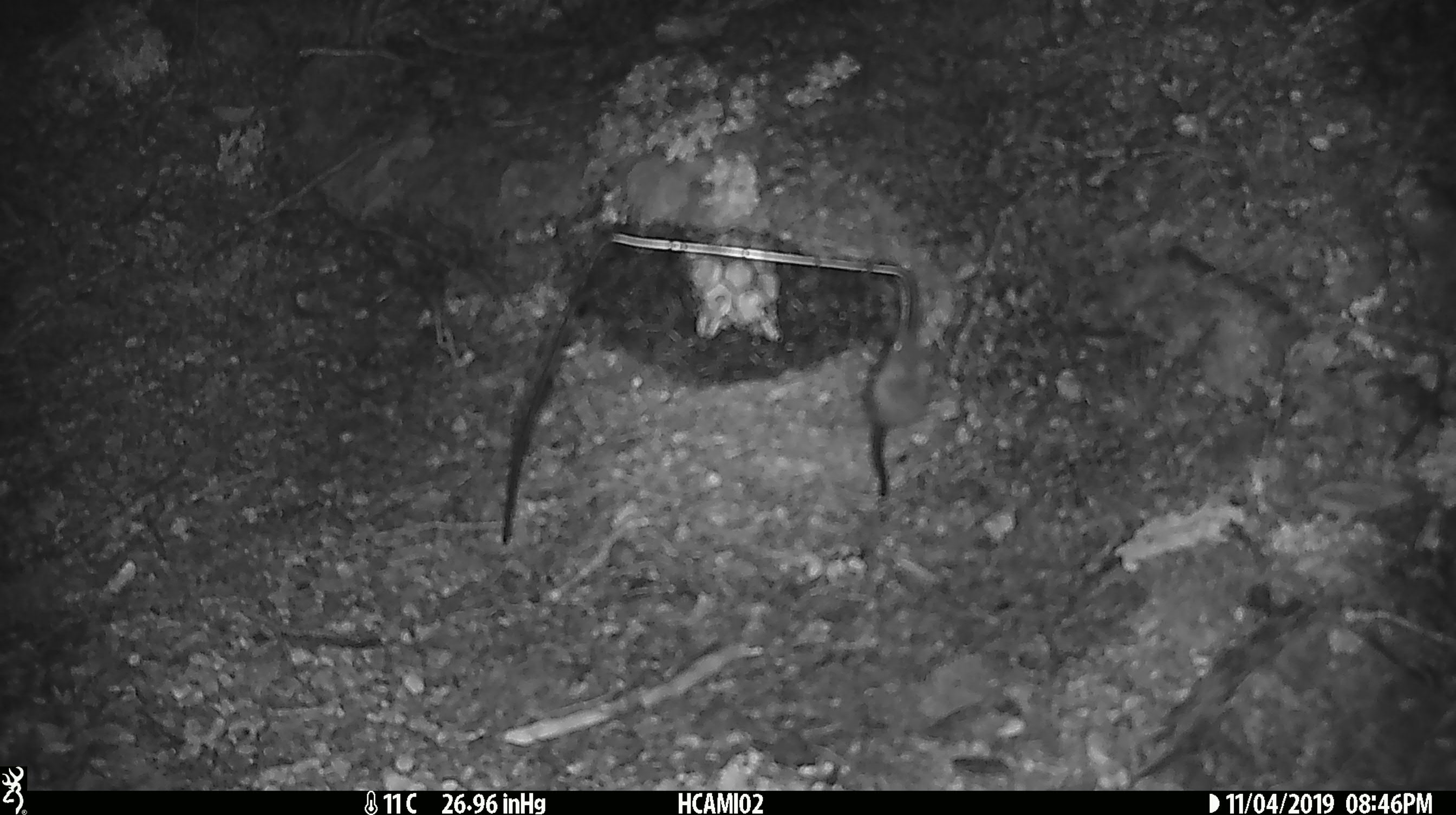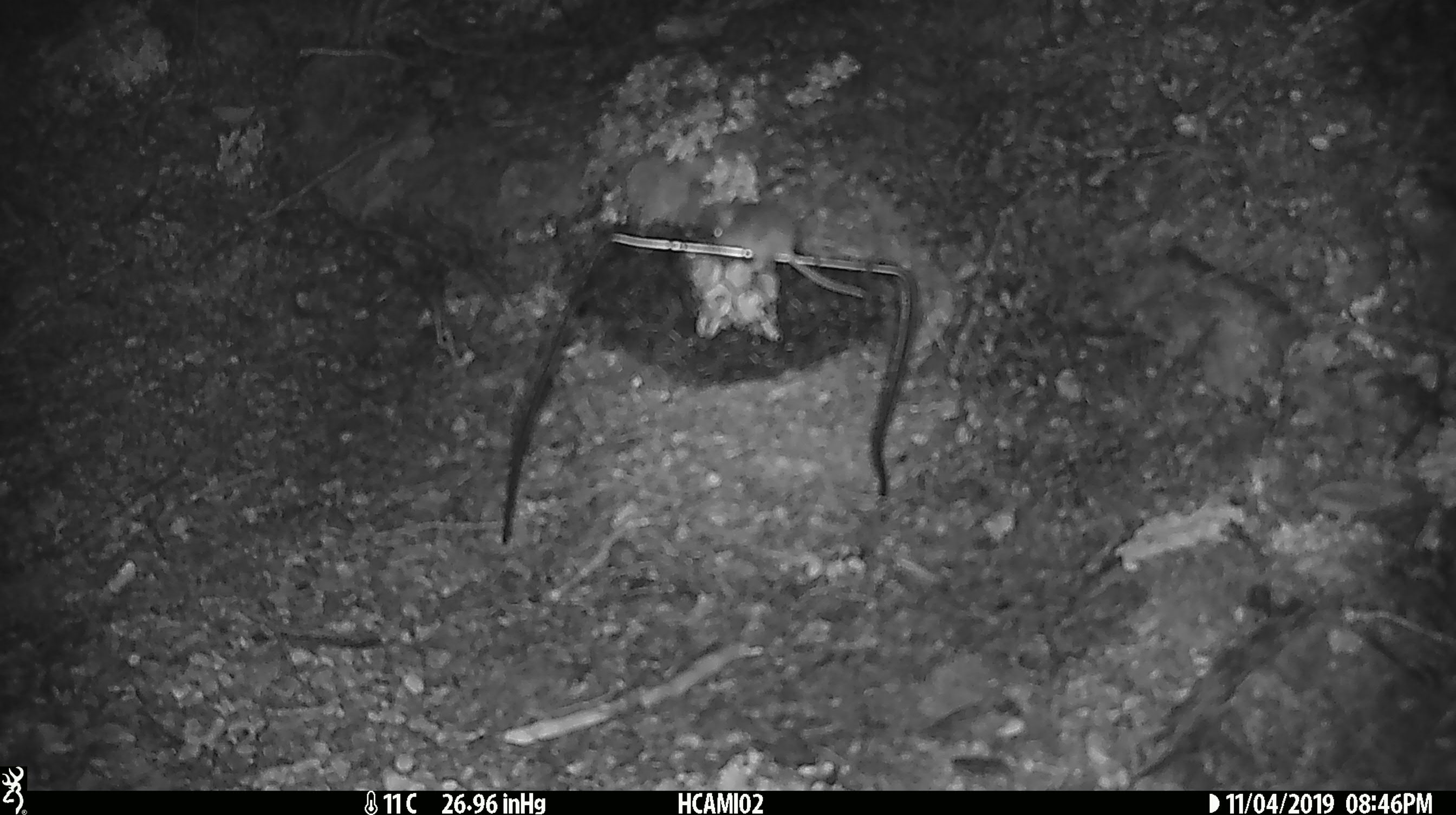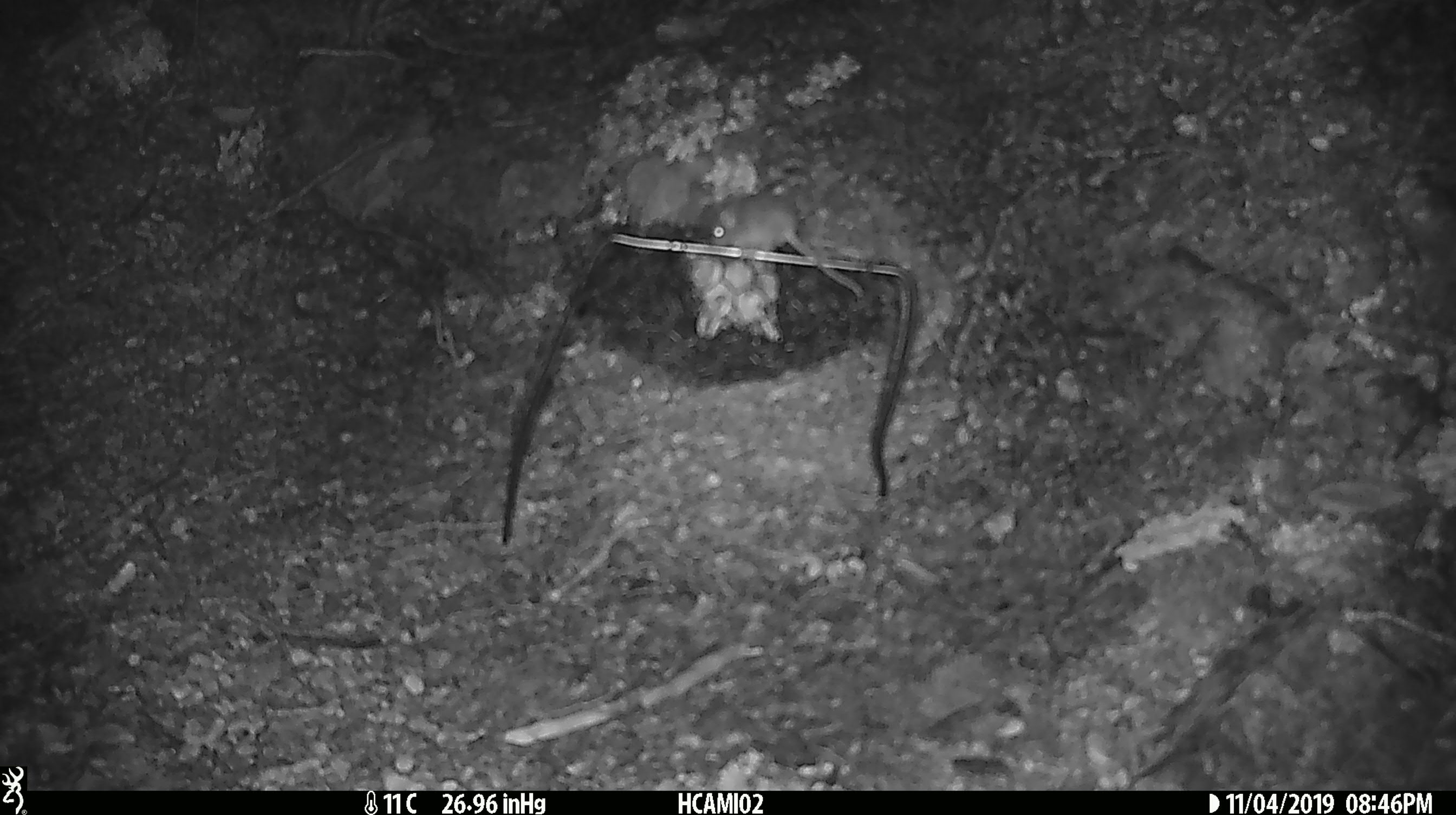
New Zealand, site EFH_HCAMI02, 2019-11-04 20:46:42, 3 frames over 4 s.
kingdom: Animalia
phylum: Chordata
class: Mammalia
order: Rodentia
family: Muridae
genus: Mus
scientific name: Mus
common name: mouse